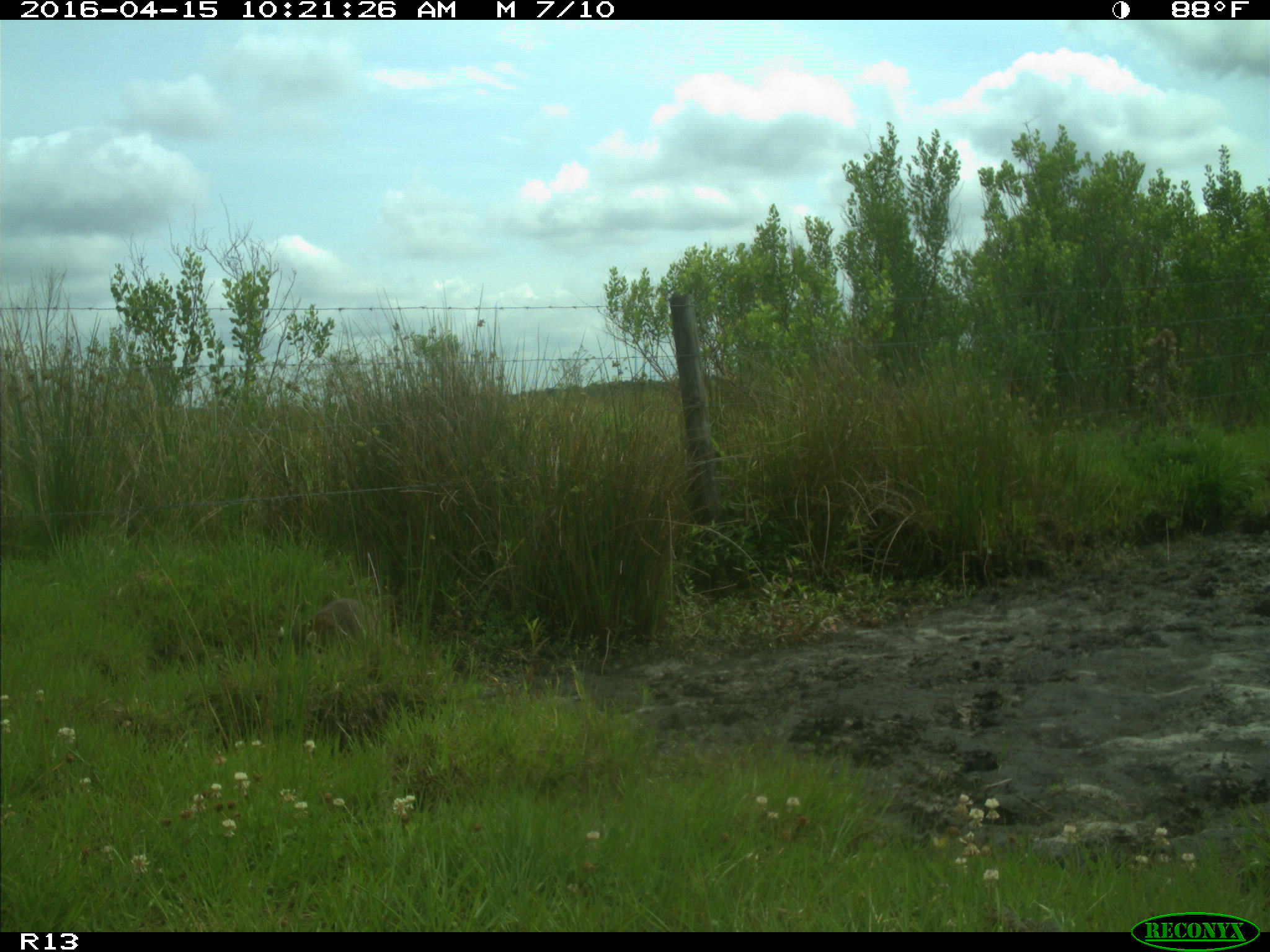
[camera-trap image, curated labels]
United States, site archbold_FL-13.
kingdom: Animalia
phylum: Chordata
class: Mammalia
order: Carnivora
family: Procyonidae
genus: Procyon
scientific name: Procyon lotor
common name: common raccoon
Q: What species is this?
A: Procyon lotor (common raccoon).